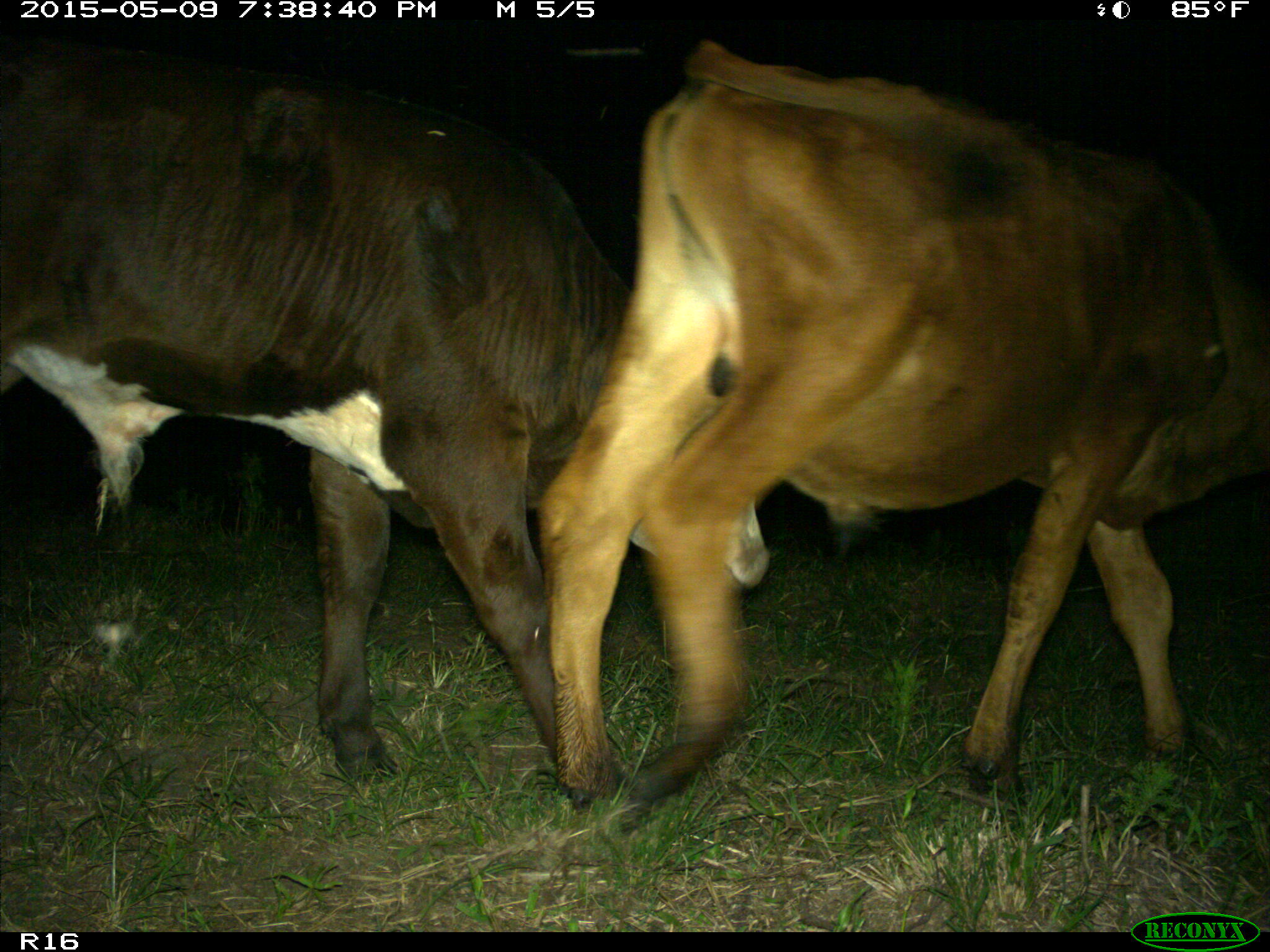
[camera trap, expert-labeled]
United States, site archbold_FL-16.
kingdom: Animalia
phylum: Chordata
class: Mammalia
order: Artiodactyla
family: Bovidae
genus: Bos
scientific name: Bos taurus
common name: domestic cow